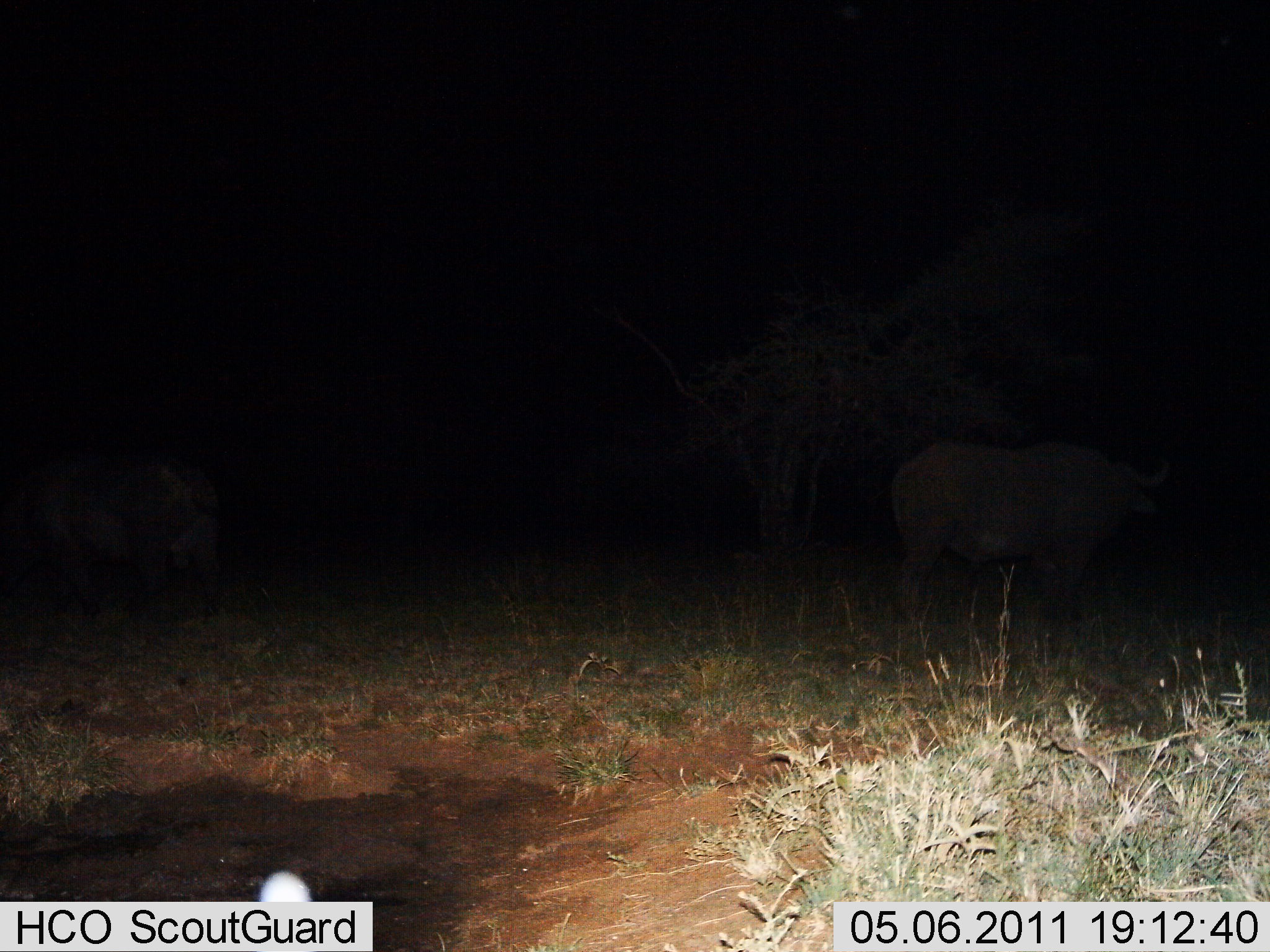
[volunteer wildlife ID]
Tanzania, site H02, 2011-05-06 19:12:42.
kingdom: Animalia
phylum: Chordata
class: Mammalia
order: Artiodactyla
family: Bovidae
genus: Syncerus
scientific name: Syncerus caffer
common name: cape buffalo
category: buffalo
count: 2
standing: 100%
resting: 0%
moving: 17%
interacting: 0%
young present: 0%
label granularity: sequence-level